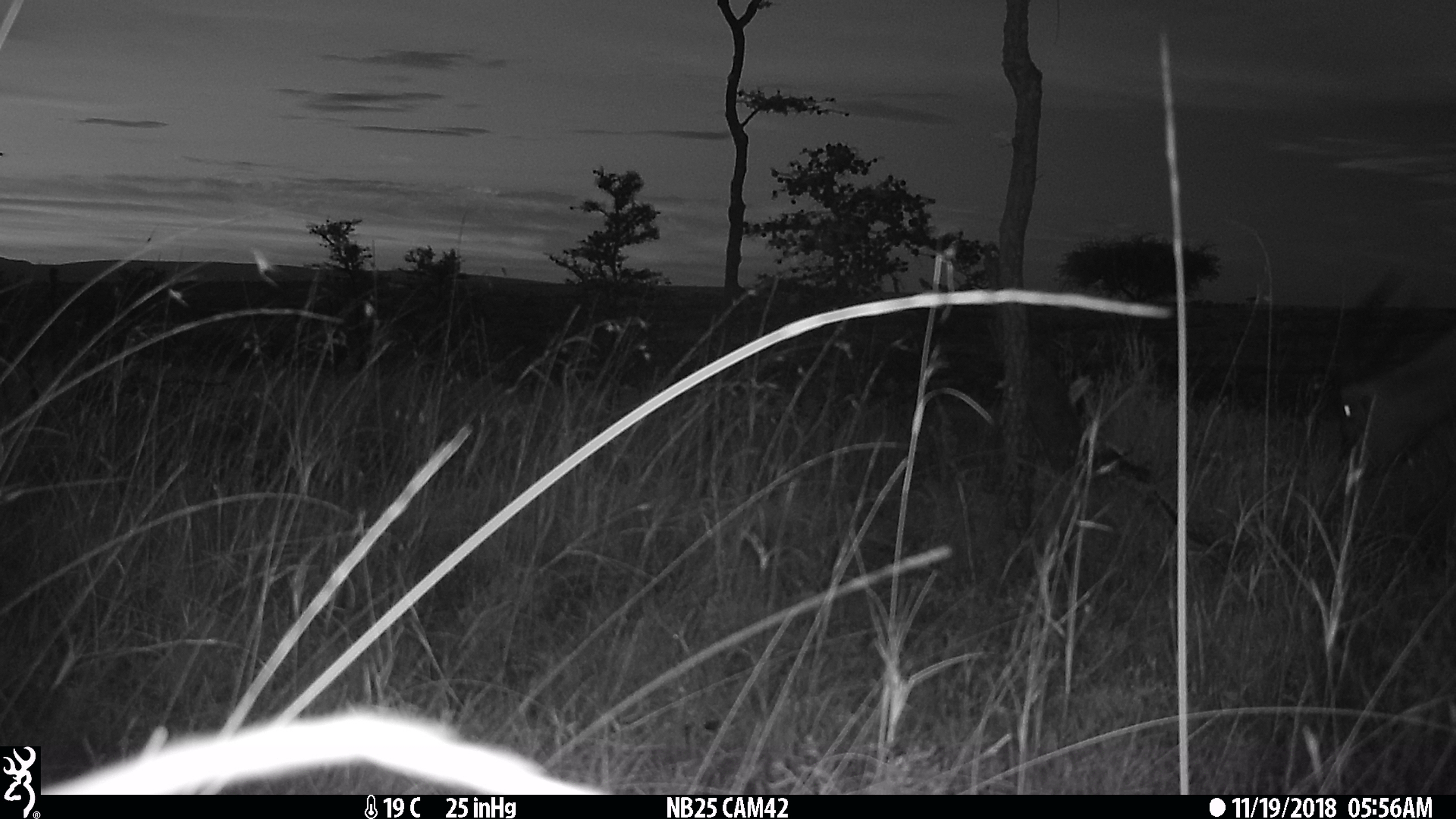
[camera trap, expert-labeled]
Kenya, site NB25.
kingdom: Animalia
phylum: Chordata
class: Mammalia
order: Artiodactyla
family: Bovidae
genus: Damaliscus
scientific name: Damaliscus lunatus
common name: topi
Topi (Damaliscus lunatus).